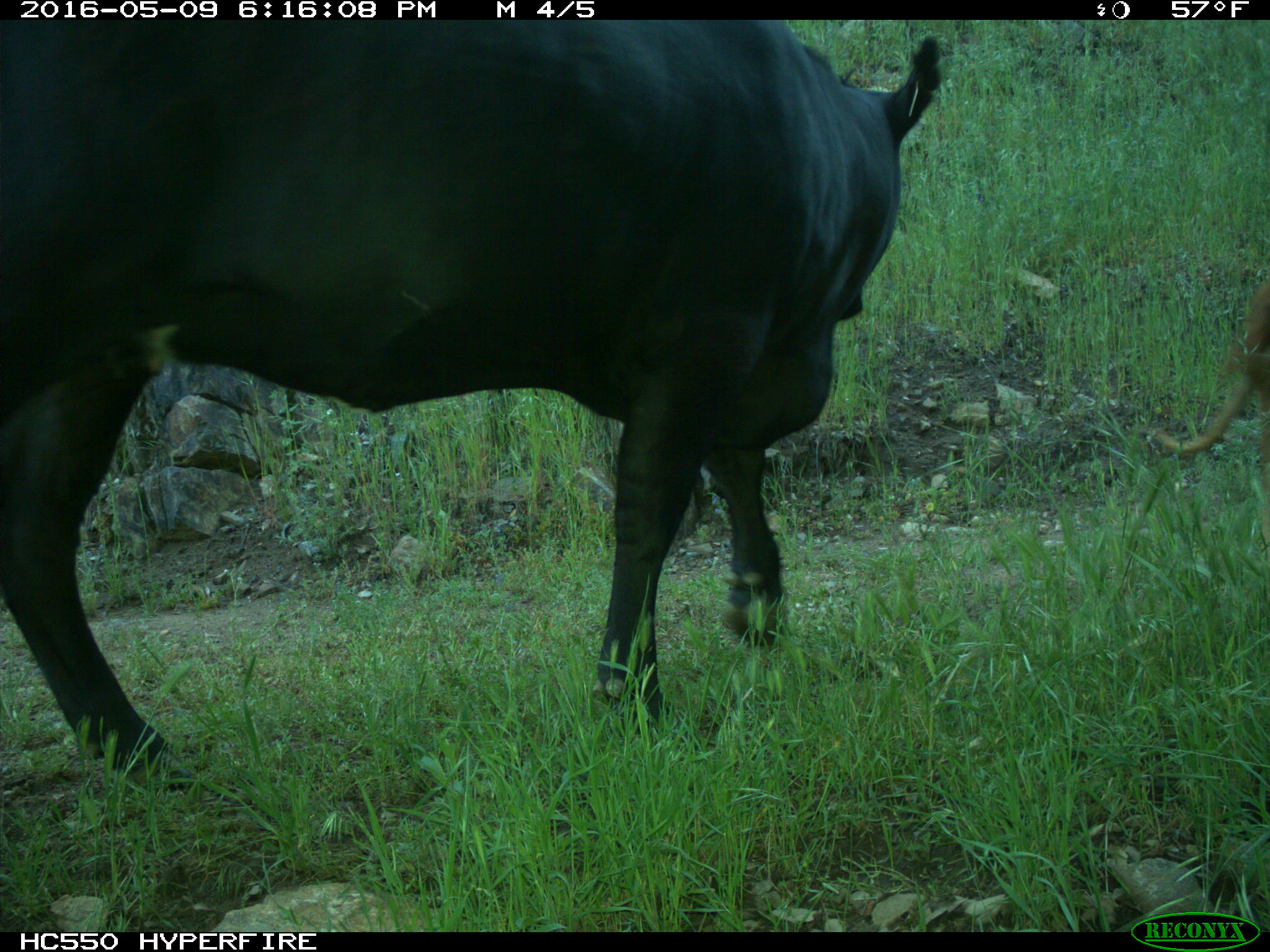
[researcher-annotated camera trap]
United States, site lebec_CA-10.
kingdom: Animalia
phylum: Chordata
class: Mammalia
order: Artiodactyla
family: Bovidae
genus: Bos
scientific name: Bos taurus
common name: domestic cow